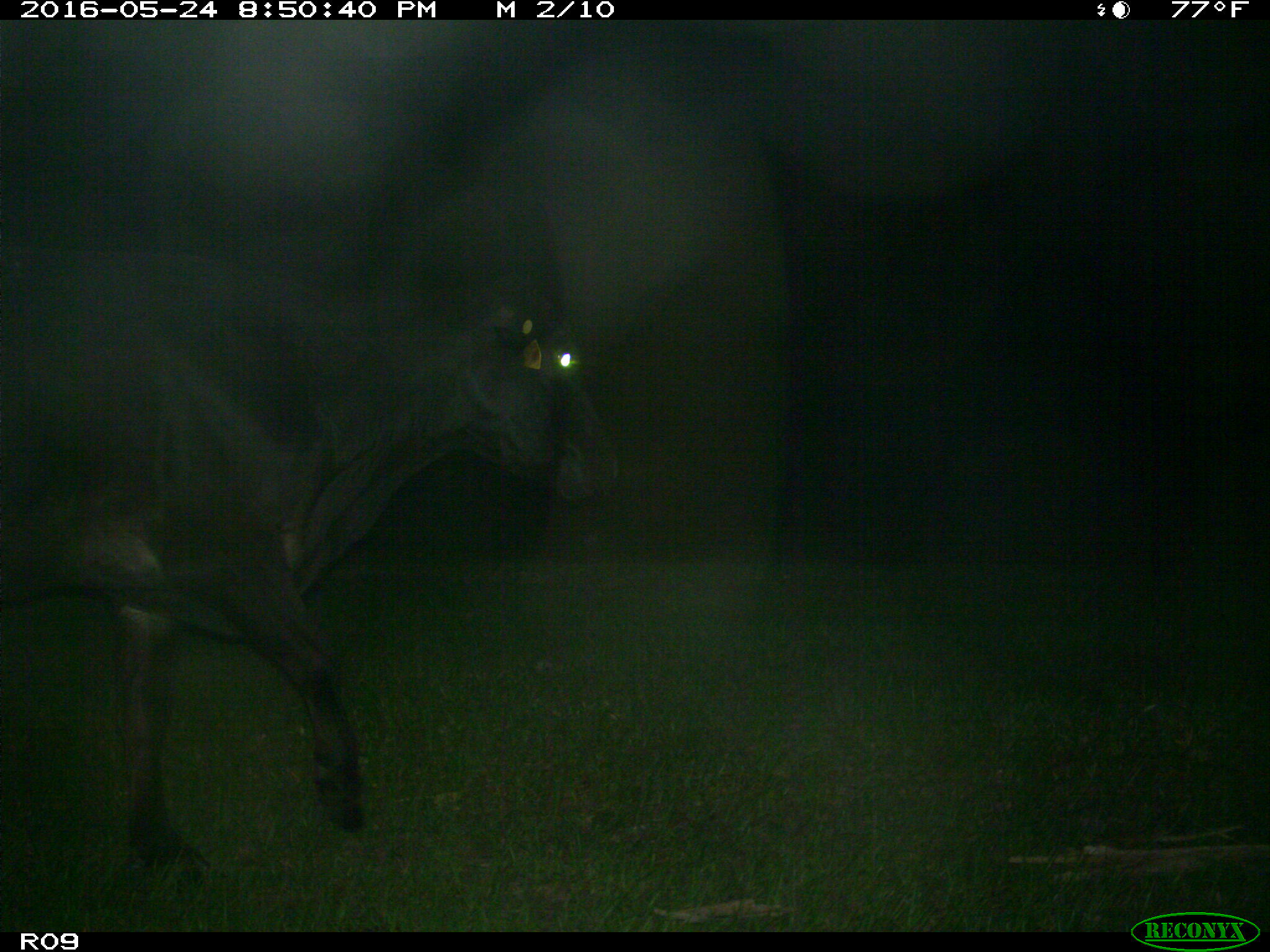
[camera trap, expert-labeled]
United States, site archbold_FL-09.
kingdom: Animalia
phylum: Chordata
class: Mammalia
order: Artiodactyla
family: Bovidae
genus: Bos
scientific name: Bos taurus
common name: domestic cow